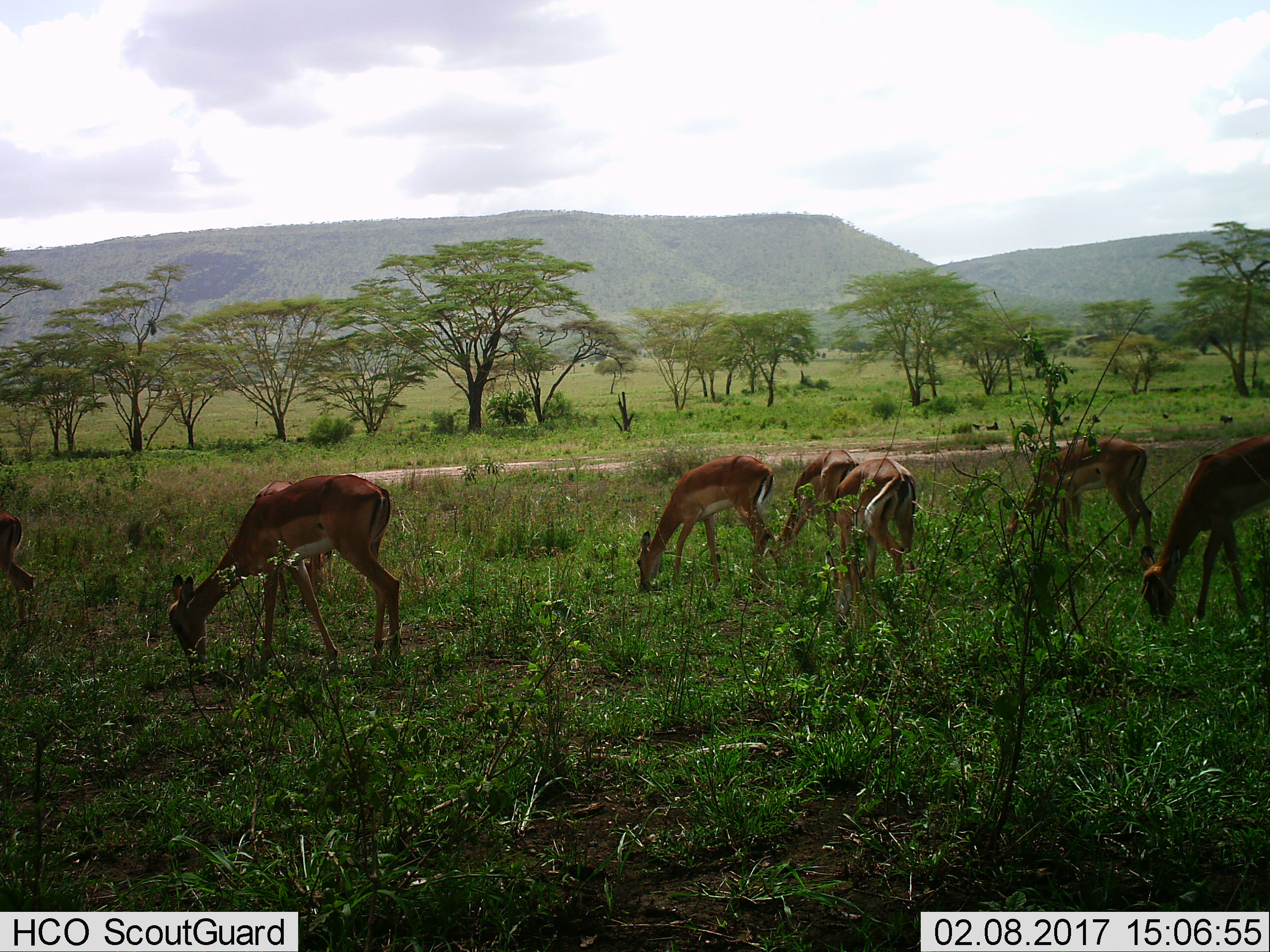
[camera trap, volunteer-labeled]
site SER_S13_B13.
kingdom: Animalia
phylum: Chordata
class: Mammalia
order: Artiodactyla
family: Bovidae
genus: Aepyceros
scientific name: Aepyceros melampus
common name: impala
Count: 7.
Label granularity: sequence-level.